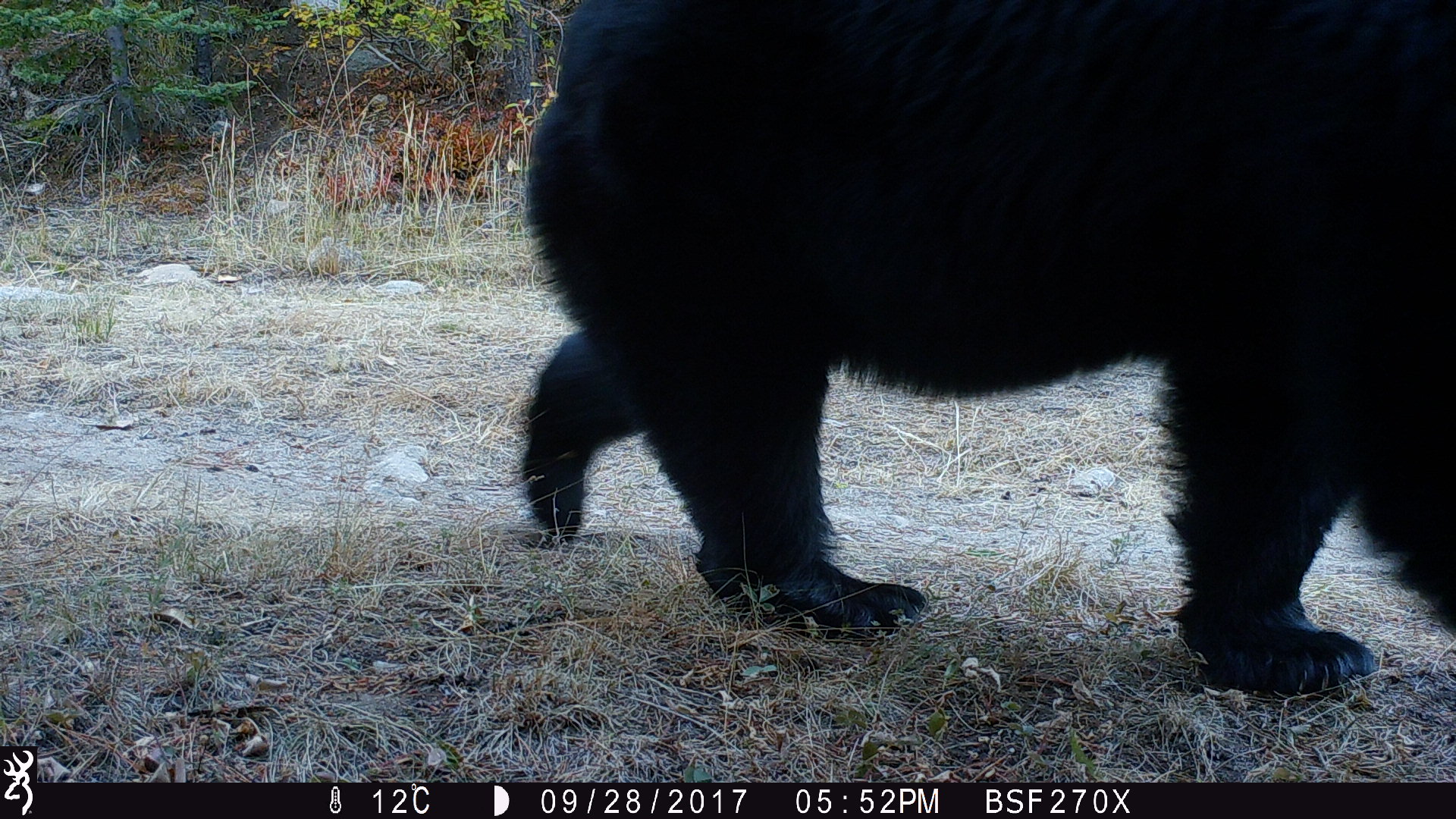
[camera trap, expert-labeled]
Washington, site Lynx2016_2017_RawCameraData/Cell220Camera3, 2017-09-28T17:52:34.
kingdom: Animalia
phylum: Chordata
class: Mammalia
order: Carnivora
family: Ursidae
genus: Ursus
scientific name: Ursus americanus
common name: american black bear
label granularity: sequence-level